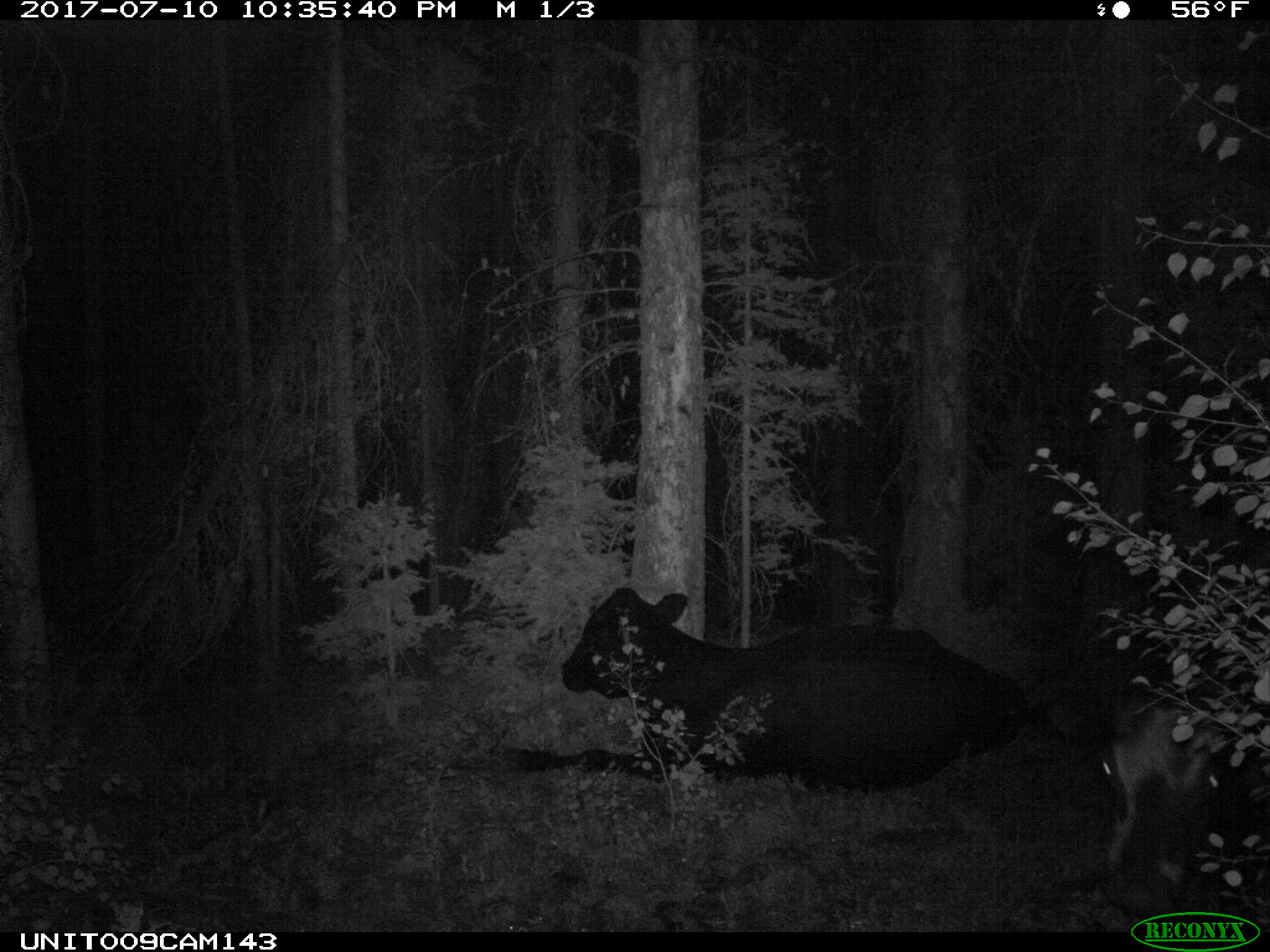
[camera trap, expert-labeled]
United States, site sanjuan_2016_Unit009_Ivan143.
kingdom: Animalia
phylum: Chordata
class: Mammalia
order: Artiodactyla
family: Bovidae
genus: Bos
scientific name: Bos taurus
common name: domestic cow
Bos taurus (domestic cow).